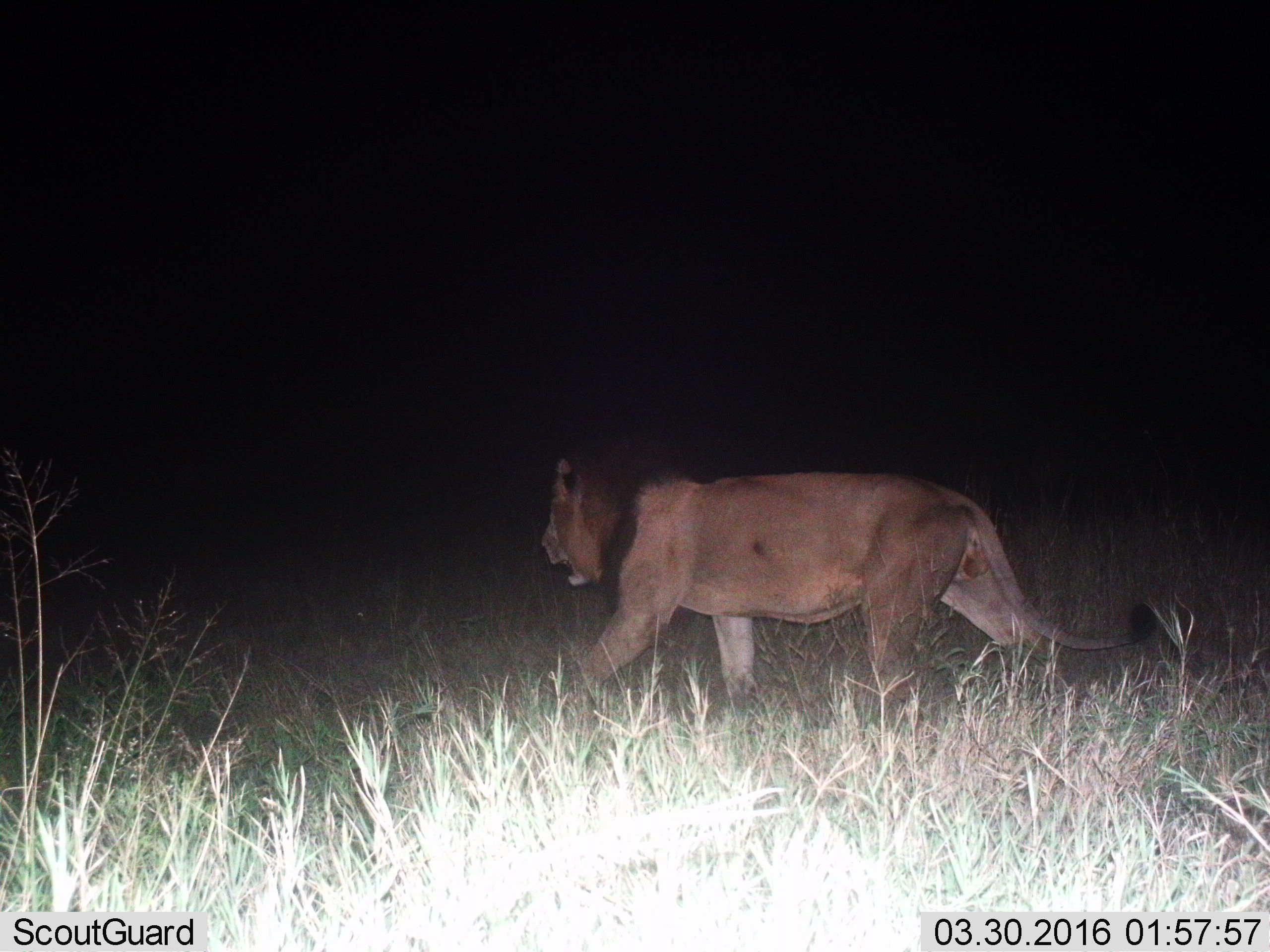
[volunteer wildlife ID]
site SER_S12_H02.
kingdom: Animalia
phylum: Chordata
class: Mammalia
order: Carnivora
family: Felidae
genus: Panthera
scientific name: Panthera leo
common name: lion male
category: lionmale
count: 1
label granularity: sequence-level